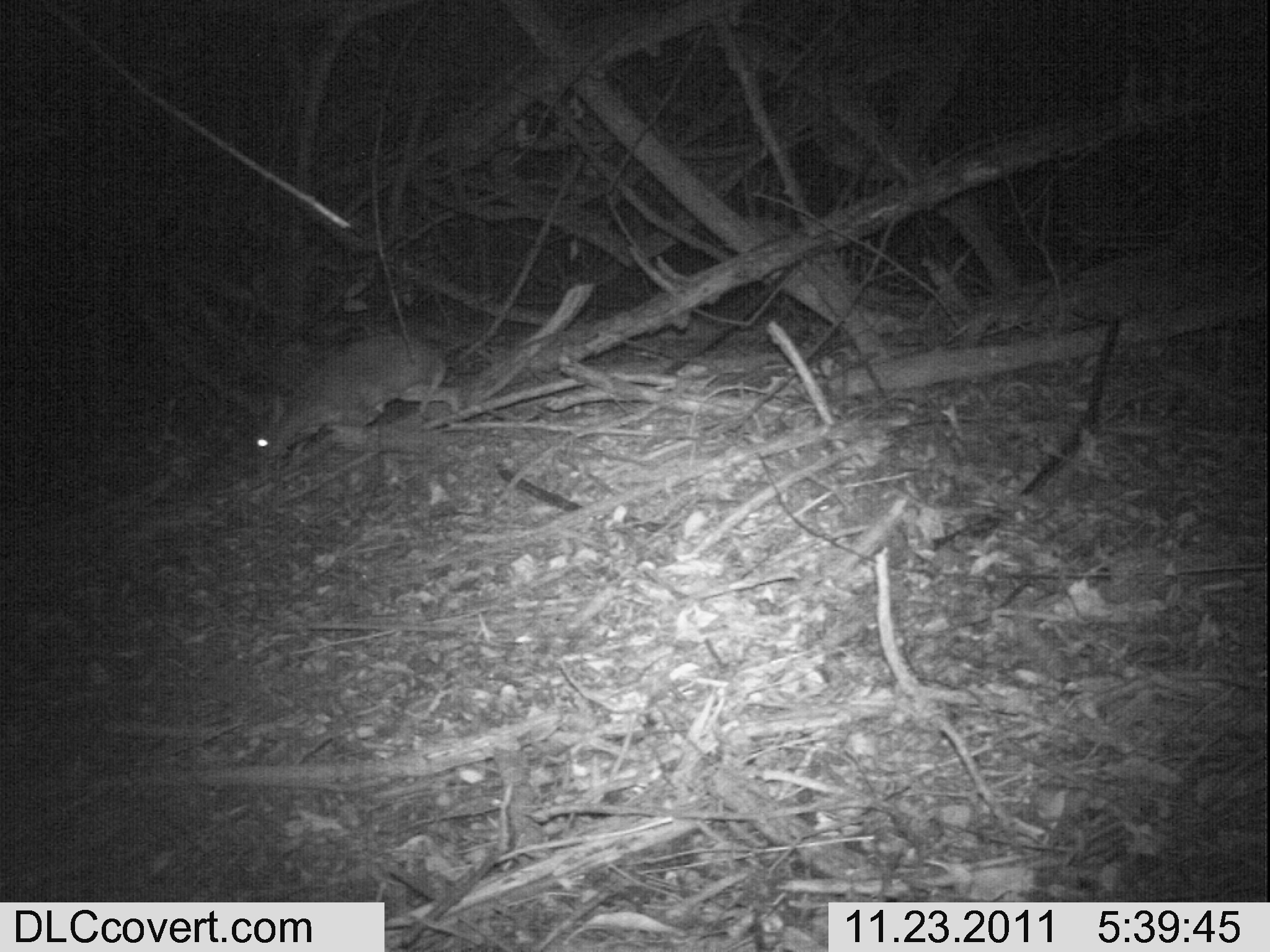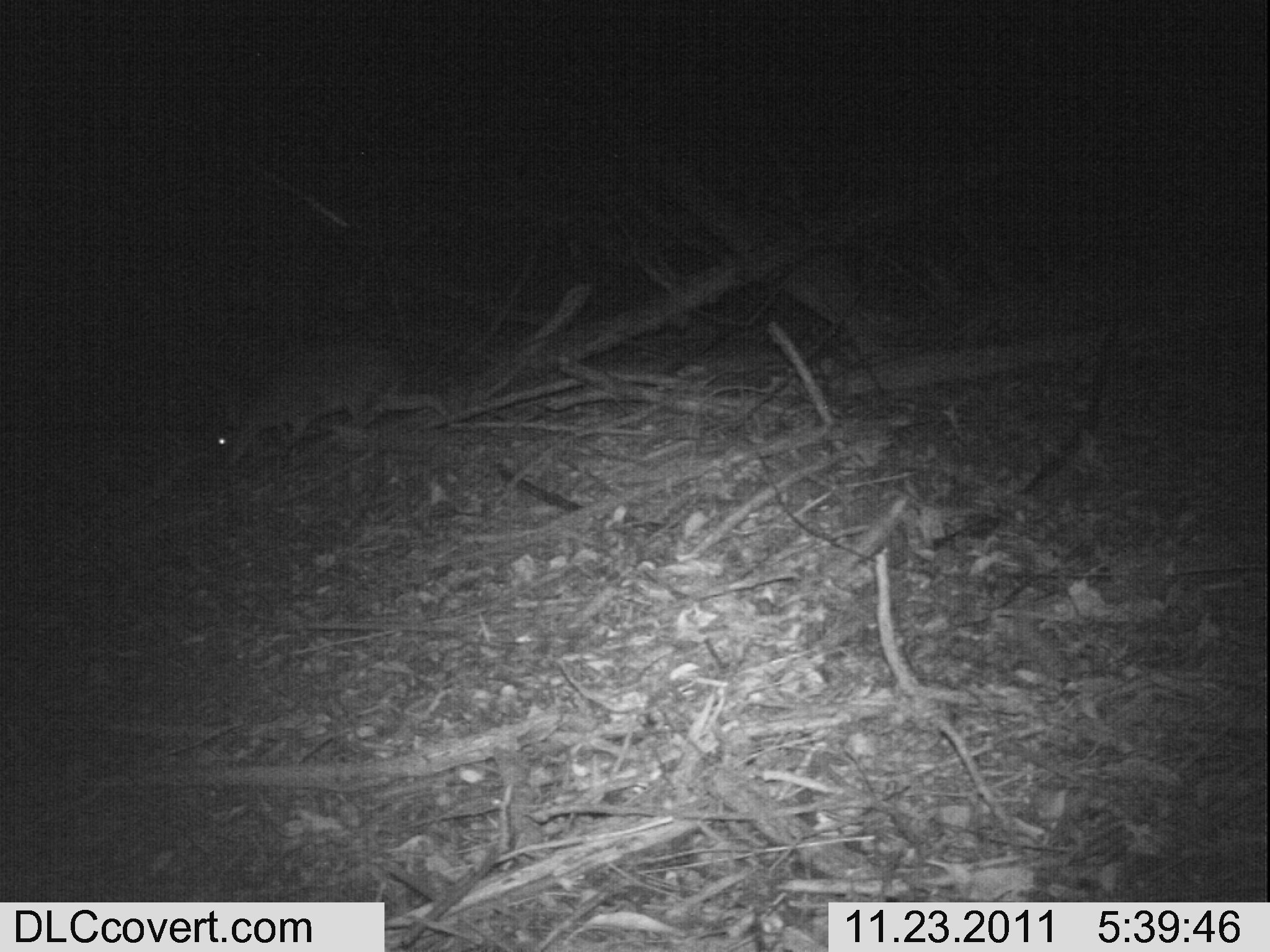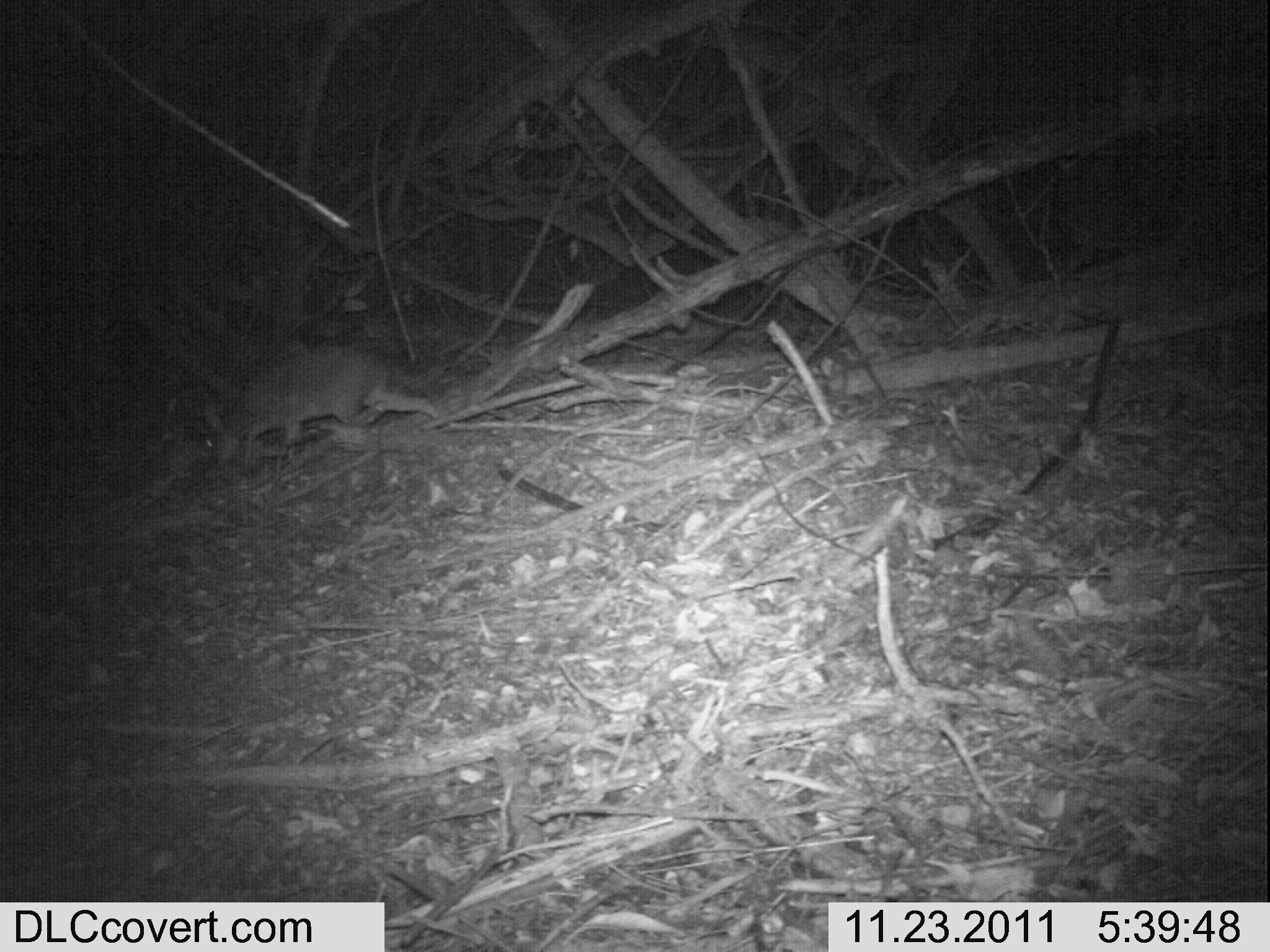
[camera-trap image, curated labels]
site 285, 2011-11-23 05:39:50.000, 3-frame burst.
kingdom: Animalia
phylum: Chordata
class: Mammalia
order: Artiodactyla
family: Bovidae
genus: Nesotragus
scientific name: Nesotragus moschatus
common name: suni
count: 1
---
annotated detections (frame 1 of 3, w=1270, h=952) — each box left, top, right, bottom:
nesotragus moschatus: 244, 331, 461, 471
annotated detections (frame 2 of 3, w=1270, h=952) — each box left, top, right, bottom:
nesotragus moschatus: 214, 337, 461, 471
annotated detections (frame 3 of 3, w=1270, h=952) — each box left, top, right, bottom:
nesotragus moschatus: 199, 334, 439, 472